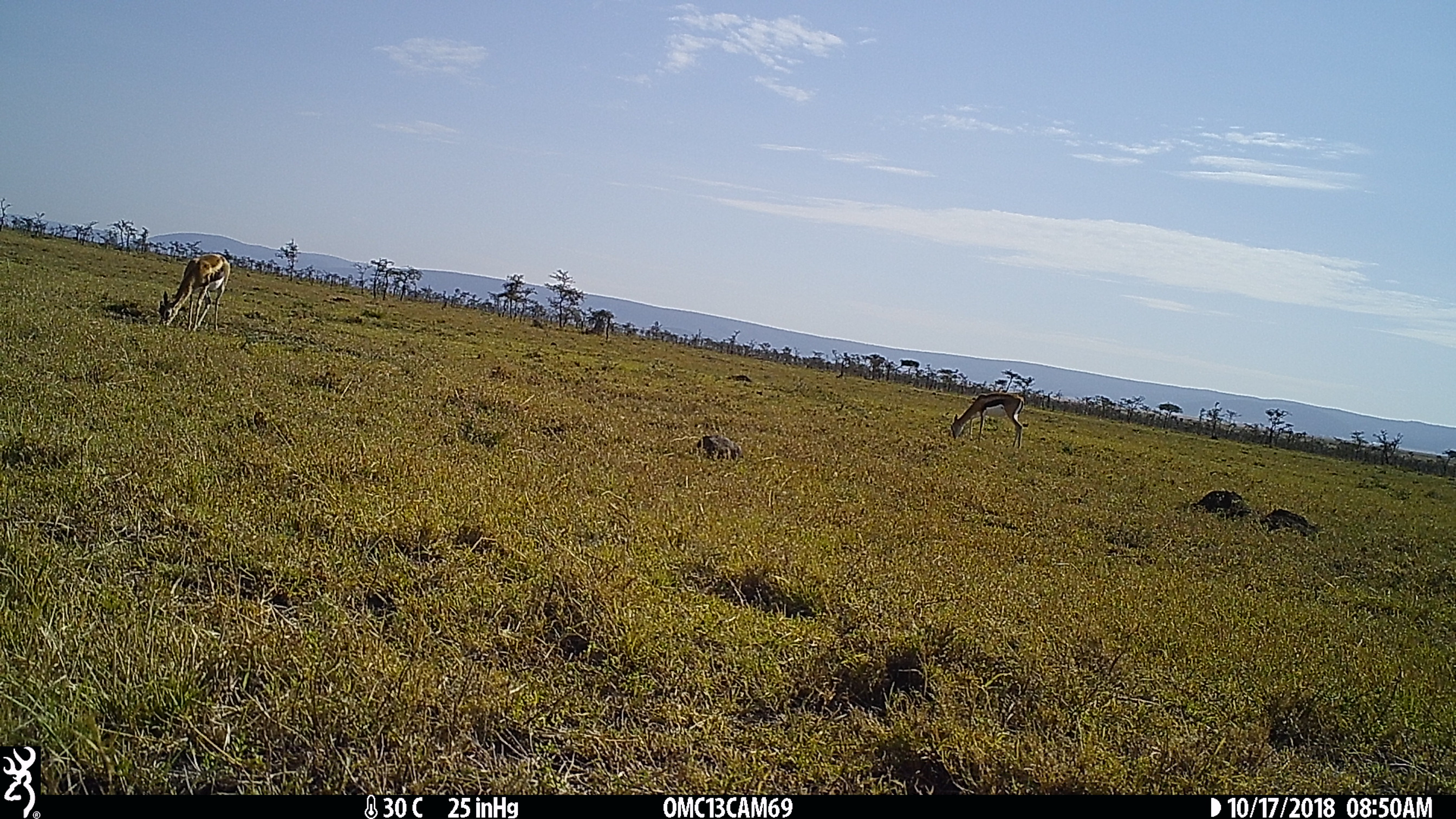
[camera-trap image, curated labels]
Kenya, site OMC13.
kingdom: Animalia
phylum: Chordata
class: Mammalia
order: Artiodactyla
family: Bovidae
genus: Eudorcas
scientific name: Eudorcas thomsonii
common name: thomon's gazelle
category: gazelle thomsons